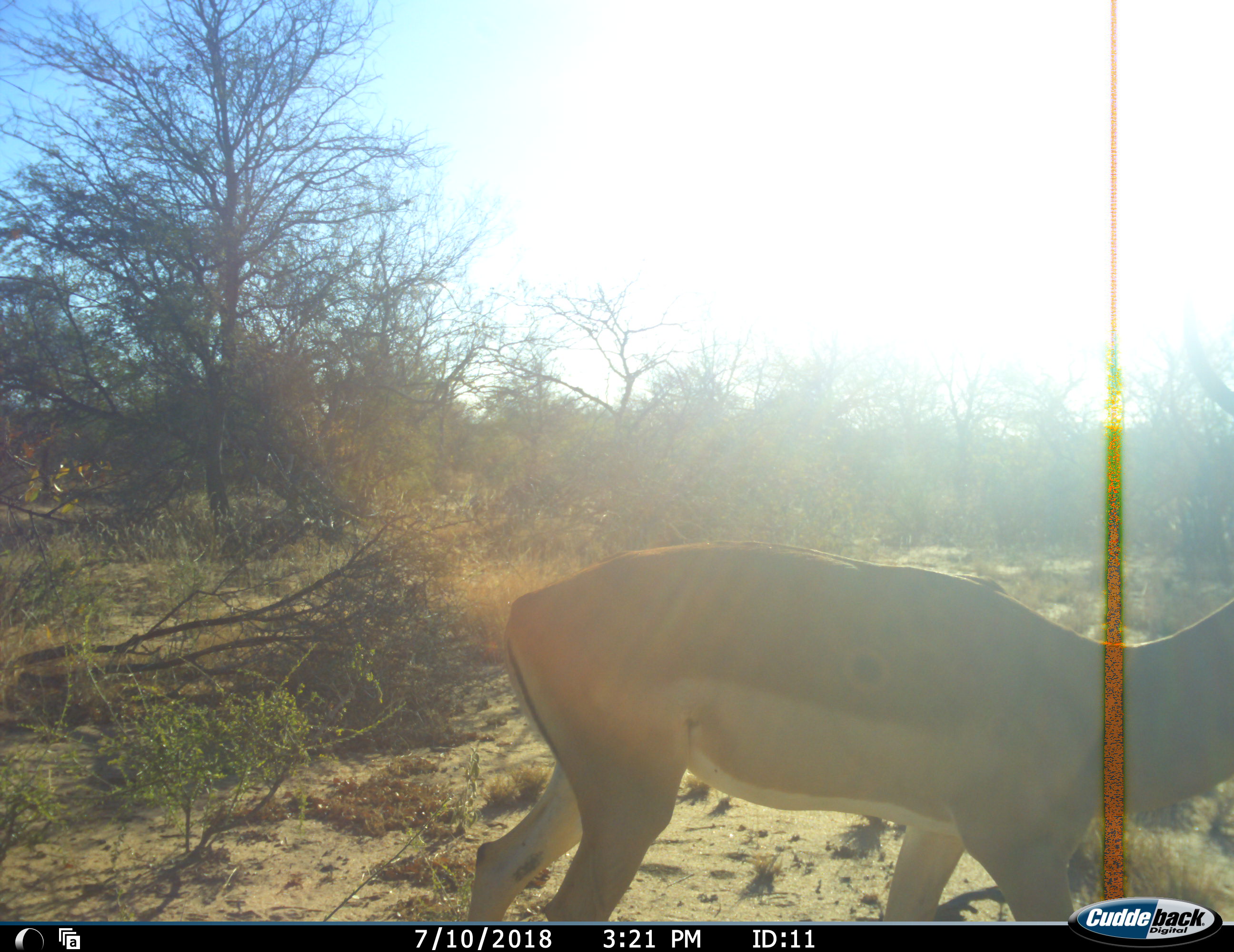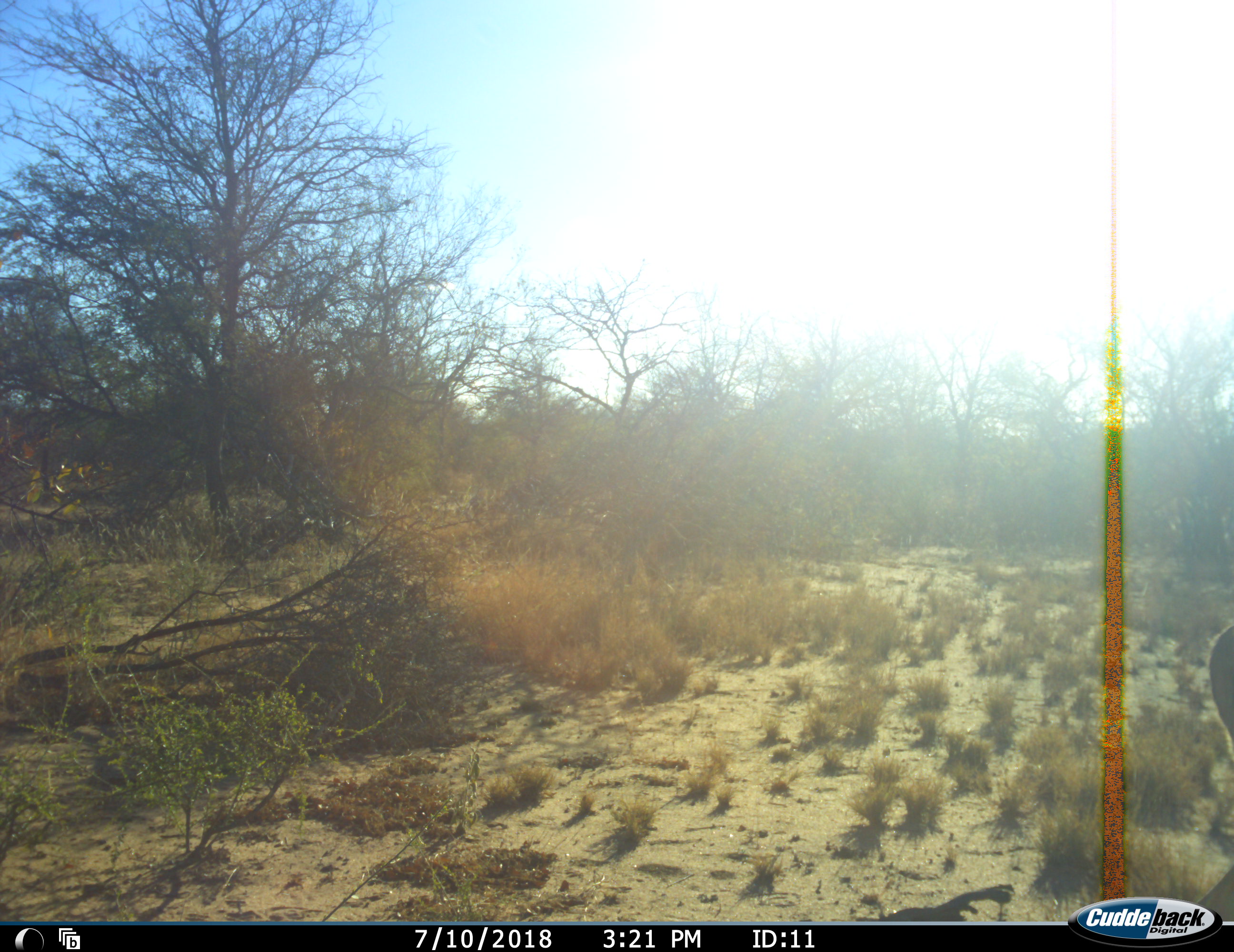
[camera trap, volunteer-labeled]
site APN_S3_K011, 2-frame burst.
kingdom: Animalia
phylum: Chordata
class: Mammalia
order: Artiodactyla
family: Bovidae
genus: Aepyceros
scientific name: Aepyceros melampus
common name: impala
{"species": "impala (Aepyceros melampus)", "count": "1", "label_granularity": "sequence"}